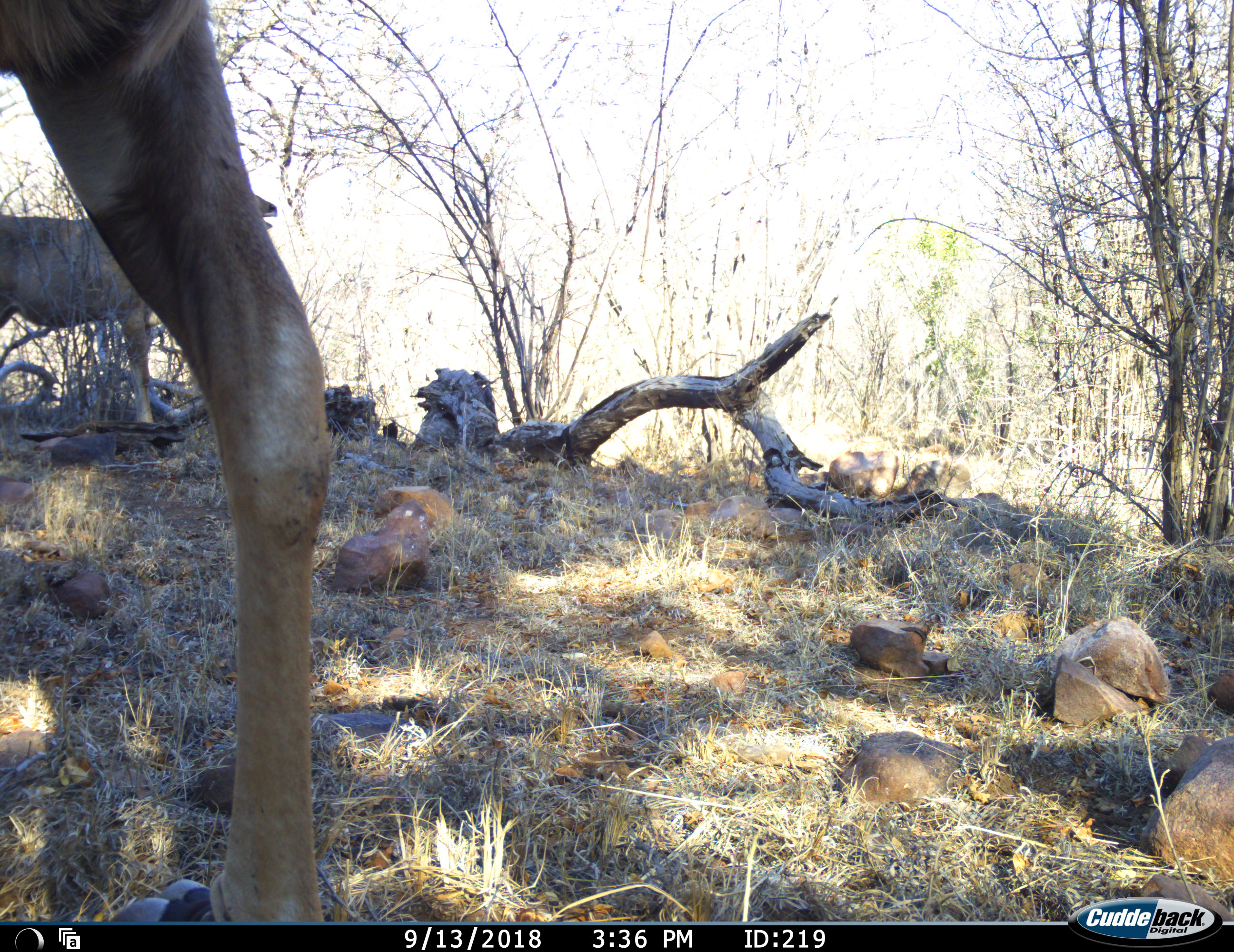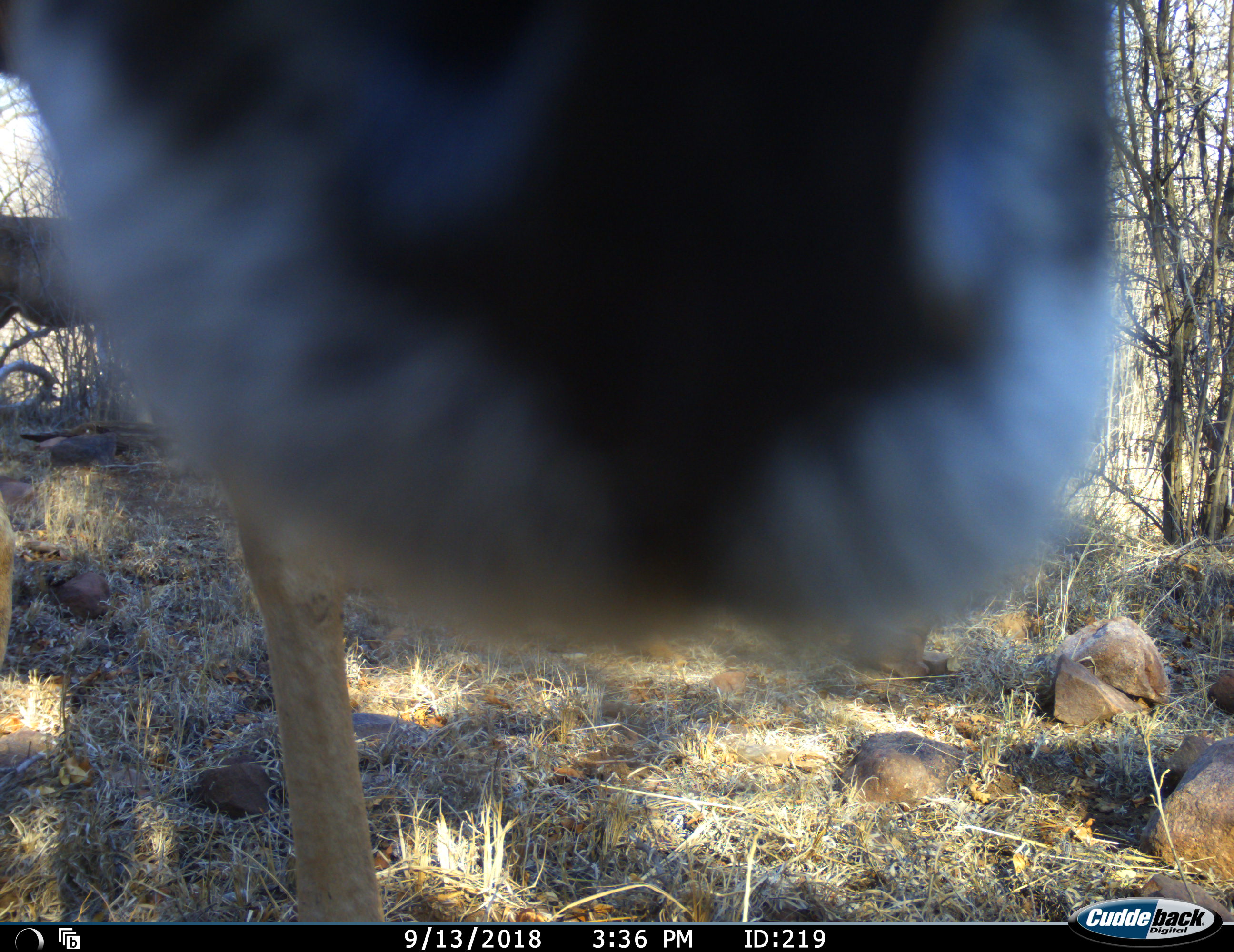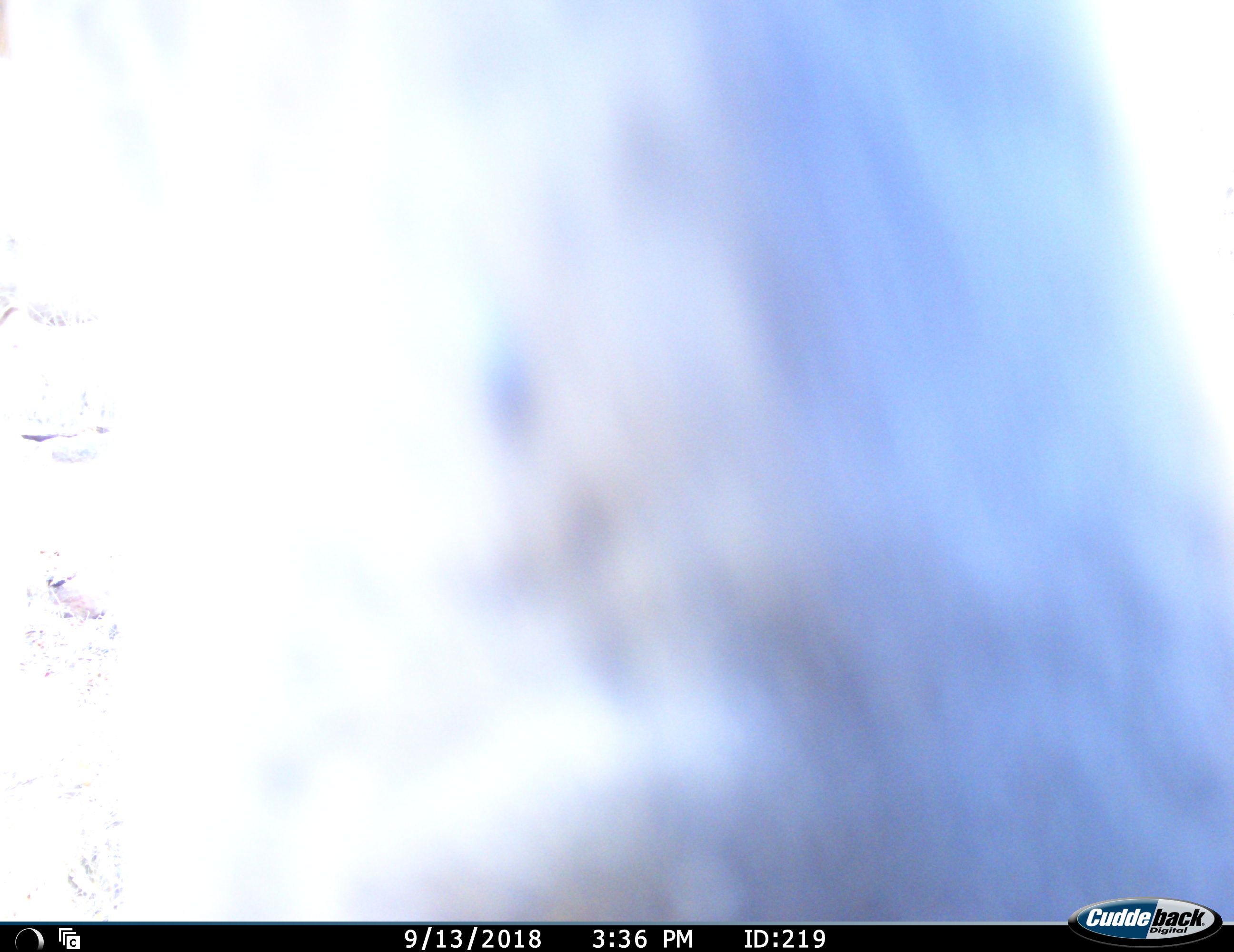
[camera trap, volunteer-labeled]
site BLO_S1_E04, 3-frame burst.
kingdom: Animalia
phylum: Chordata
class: Mammalia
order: Artiodactyla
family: Bovidae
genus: Tragelaphus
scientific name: Tragelaphus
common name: kudu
Kudu (Tragelaphus), count 2. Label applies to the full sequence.